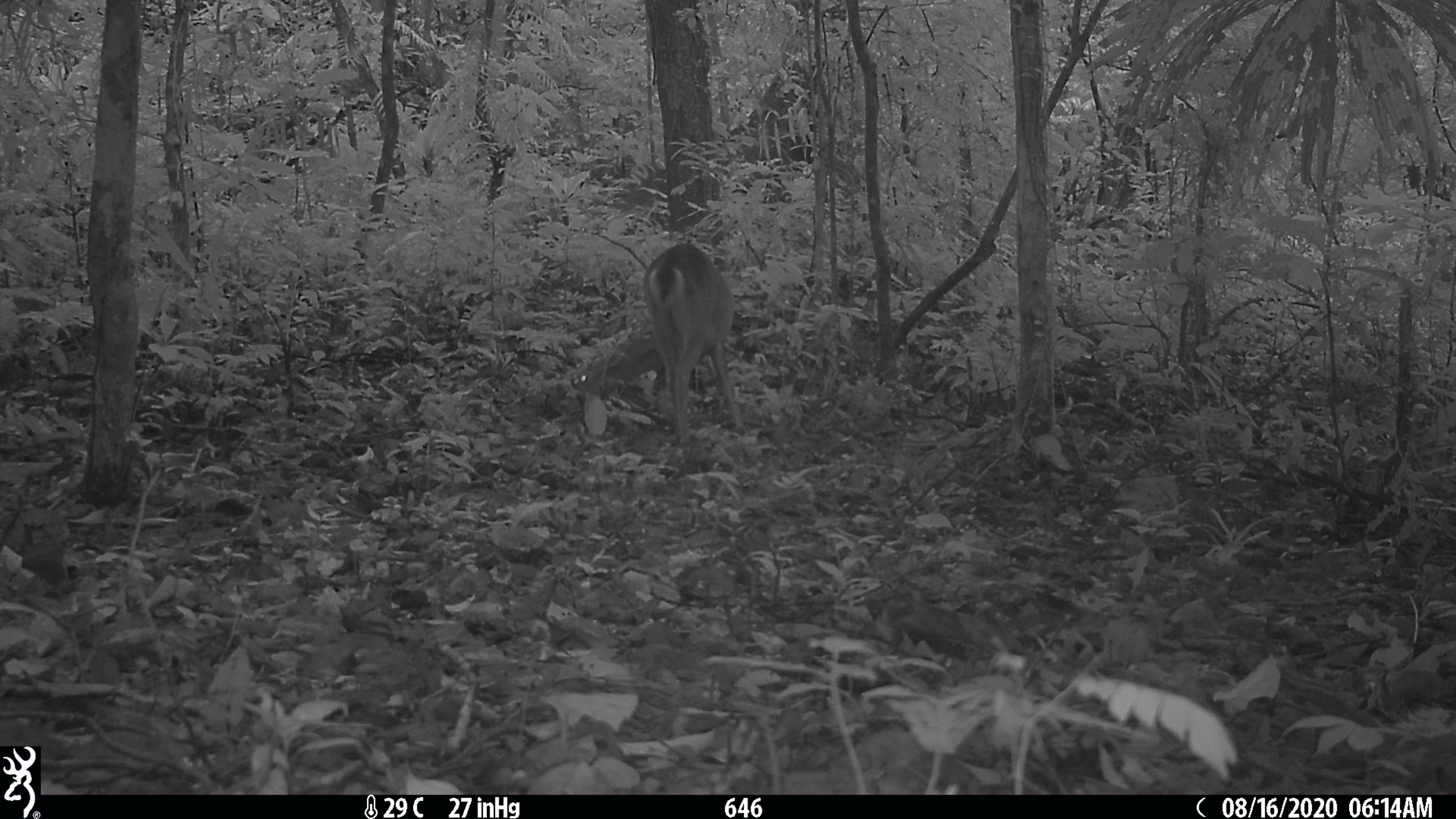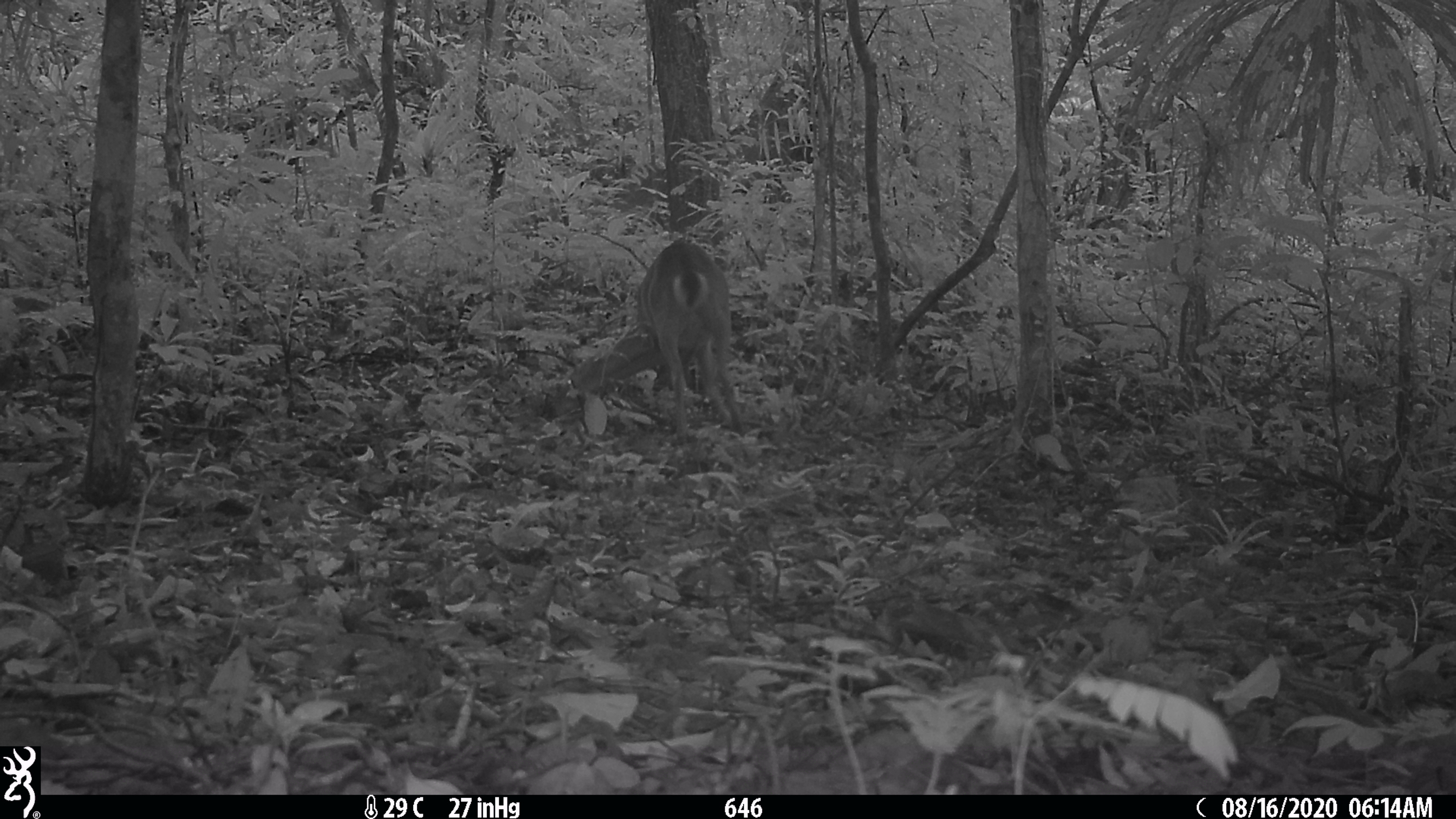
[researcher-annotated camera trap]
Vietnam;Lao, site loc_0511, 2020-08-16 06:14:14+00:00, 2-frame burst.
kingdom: Animalia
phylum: Chordata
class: Mammalia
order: Artiodactyla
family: Cervidae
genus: Muntiacus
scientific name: Muntiacus vuquangensis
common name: large-antlered muntjac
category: large antlered muntjac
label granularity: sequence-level